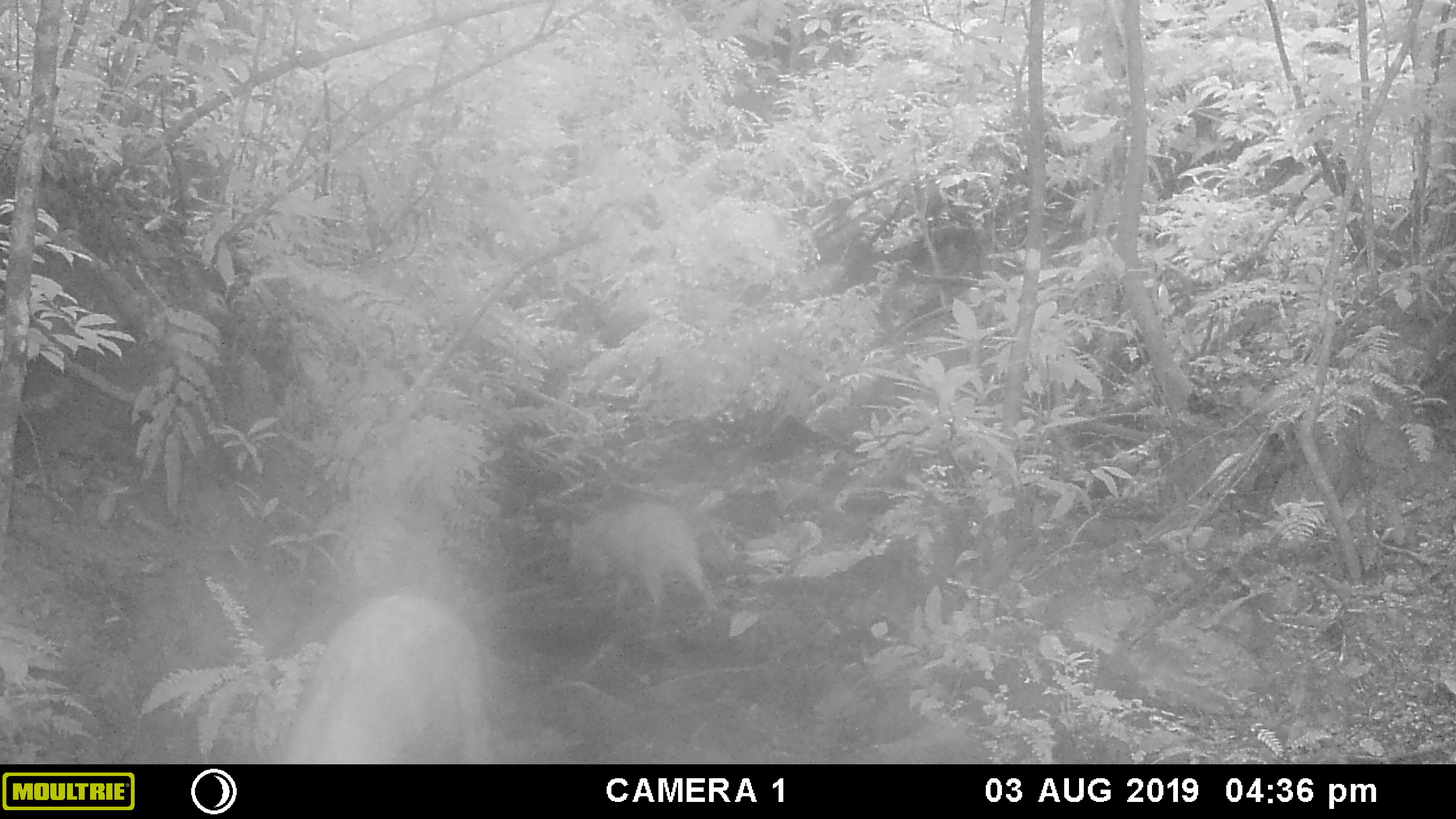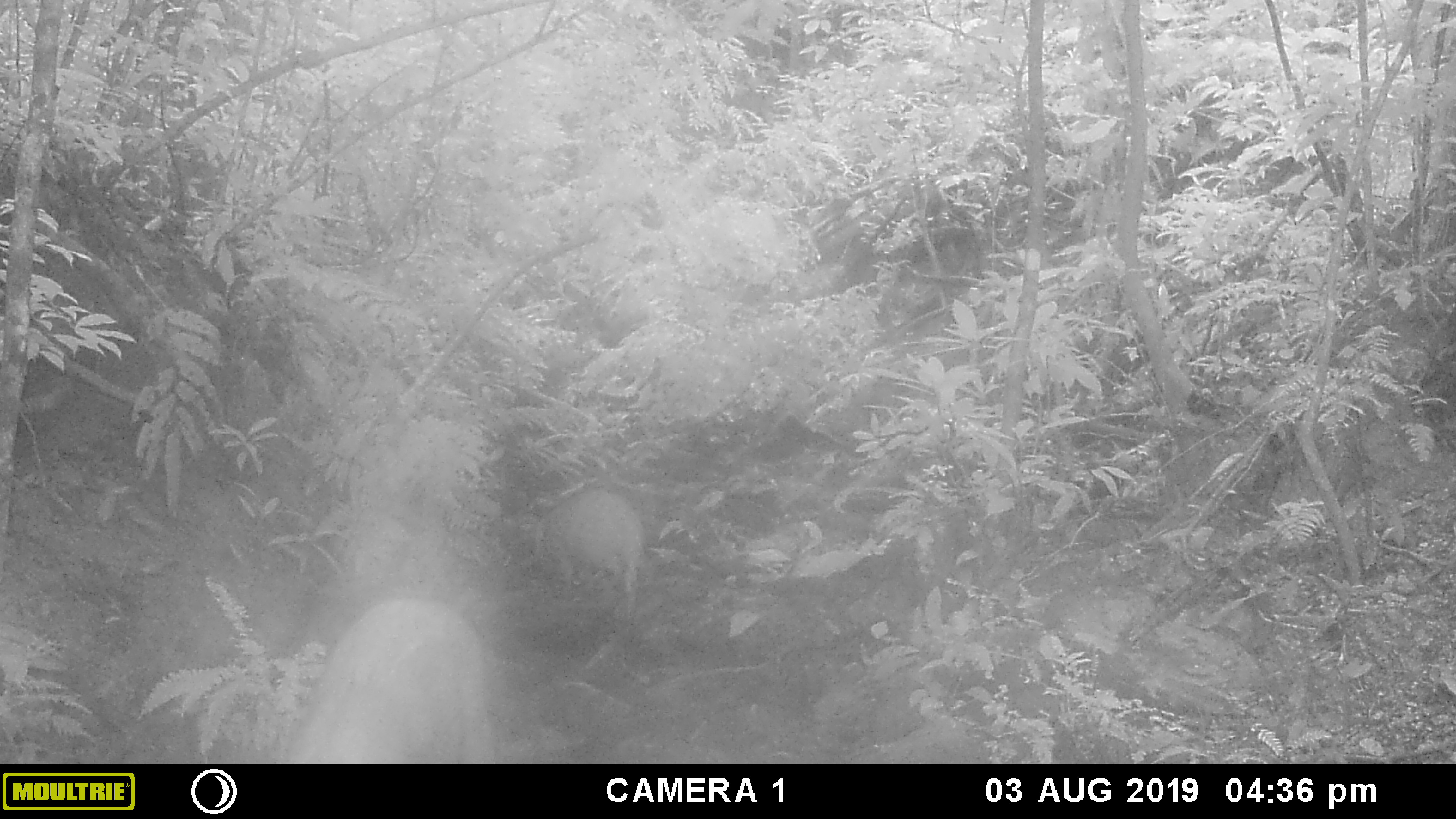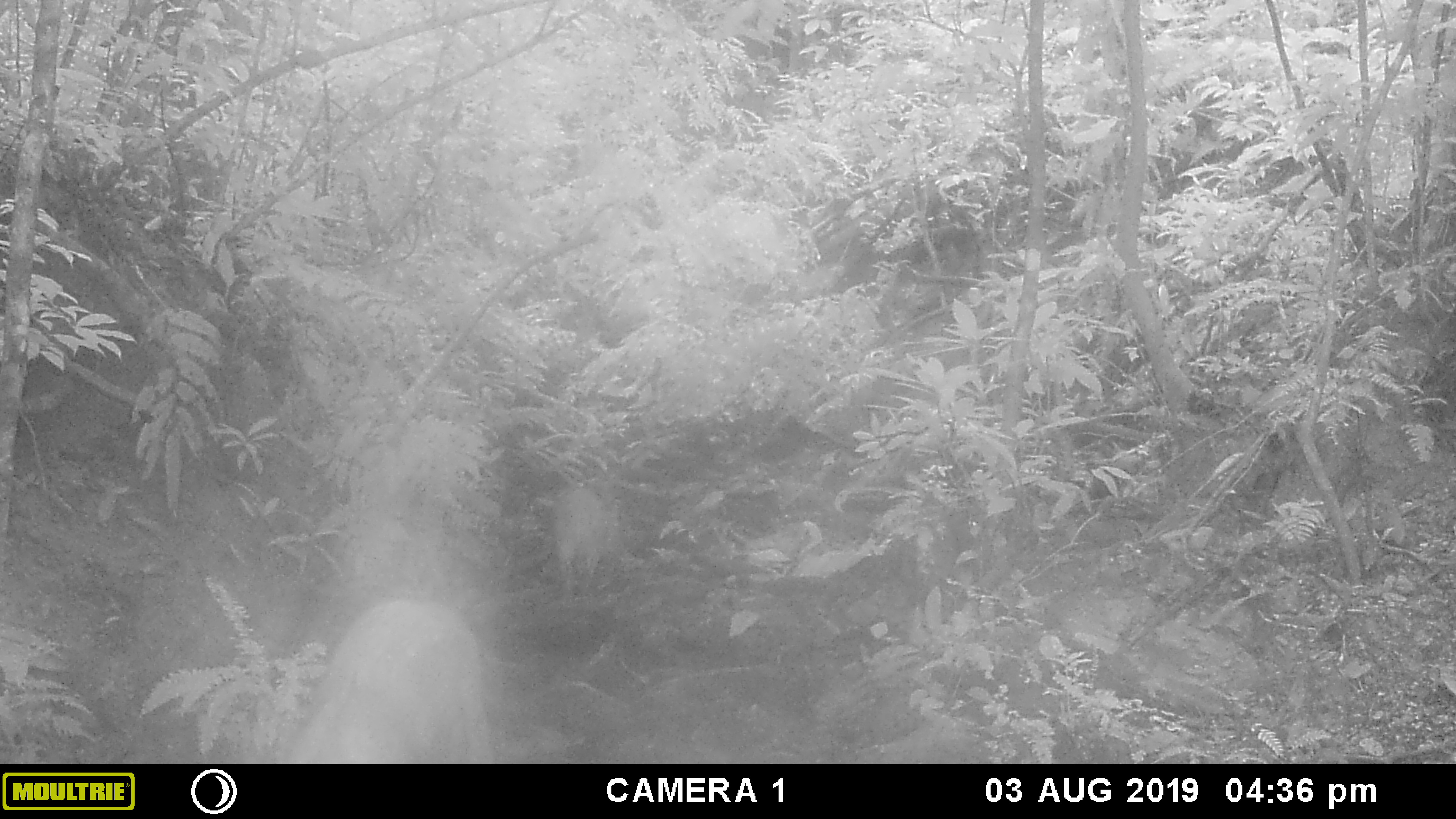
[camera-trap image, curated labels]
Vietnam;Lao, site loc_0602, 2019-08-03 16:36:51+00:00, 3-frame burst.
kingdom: Animalia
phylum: Chordata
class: Mammalia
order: Artiodactyla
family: Suidae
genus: Sus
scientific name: Sus scrofa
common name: eurasian wild pig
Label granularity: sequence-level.